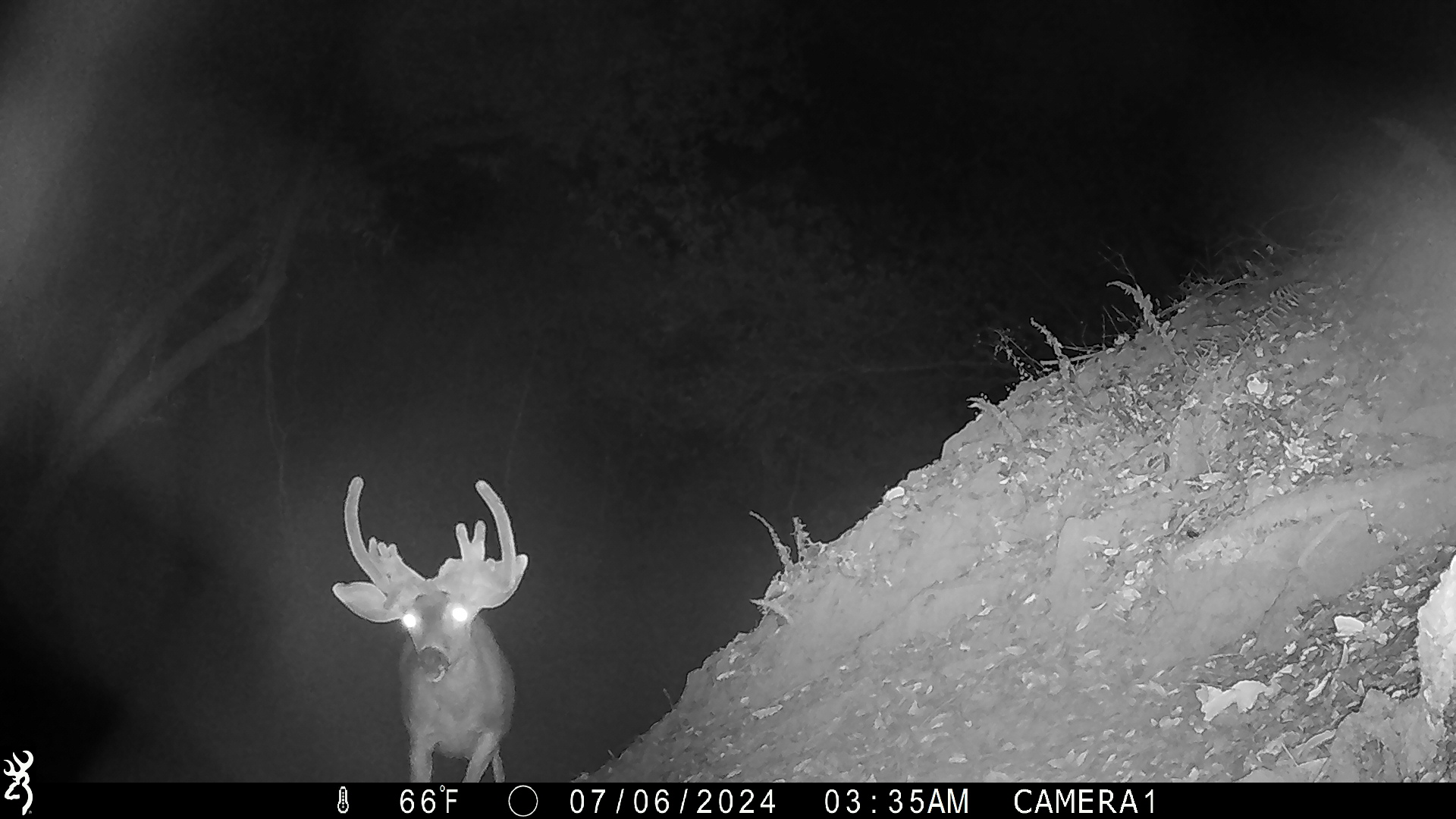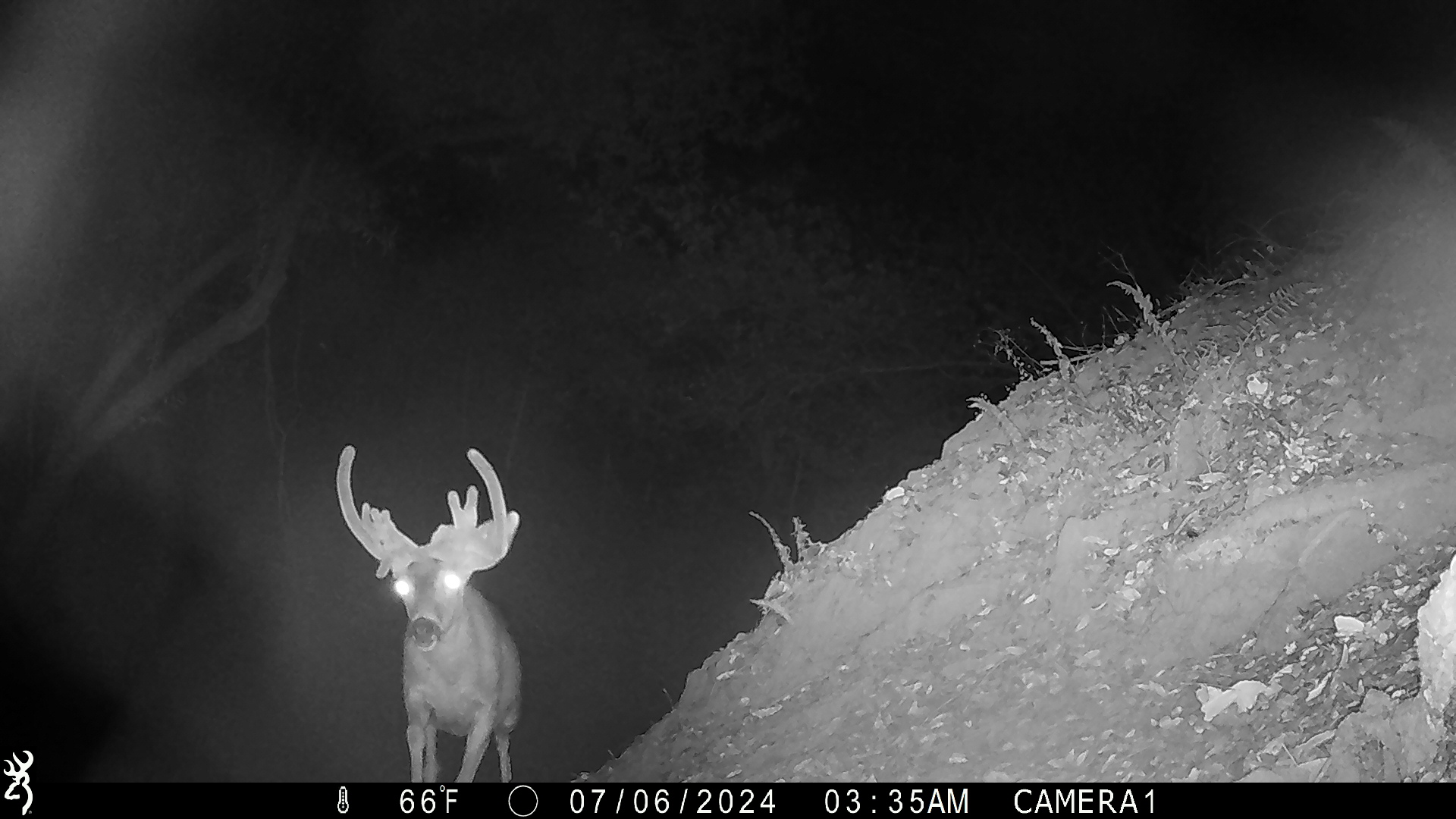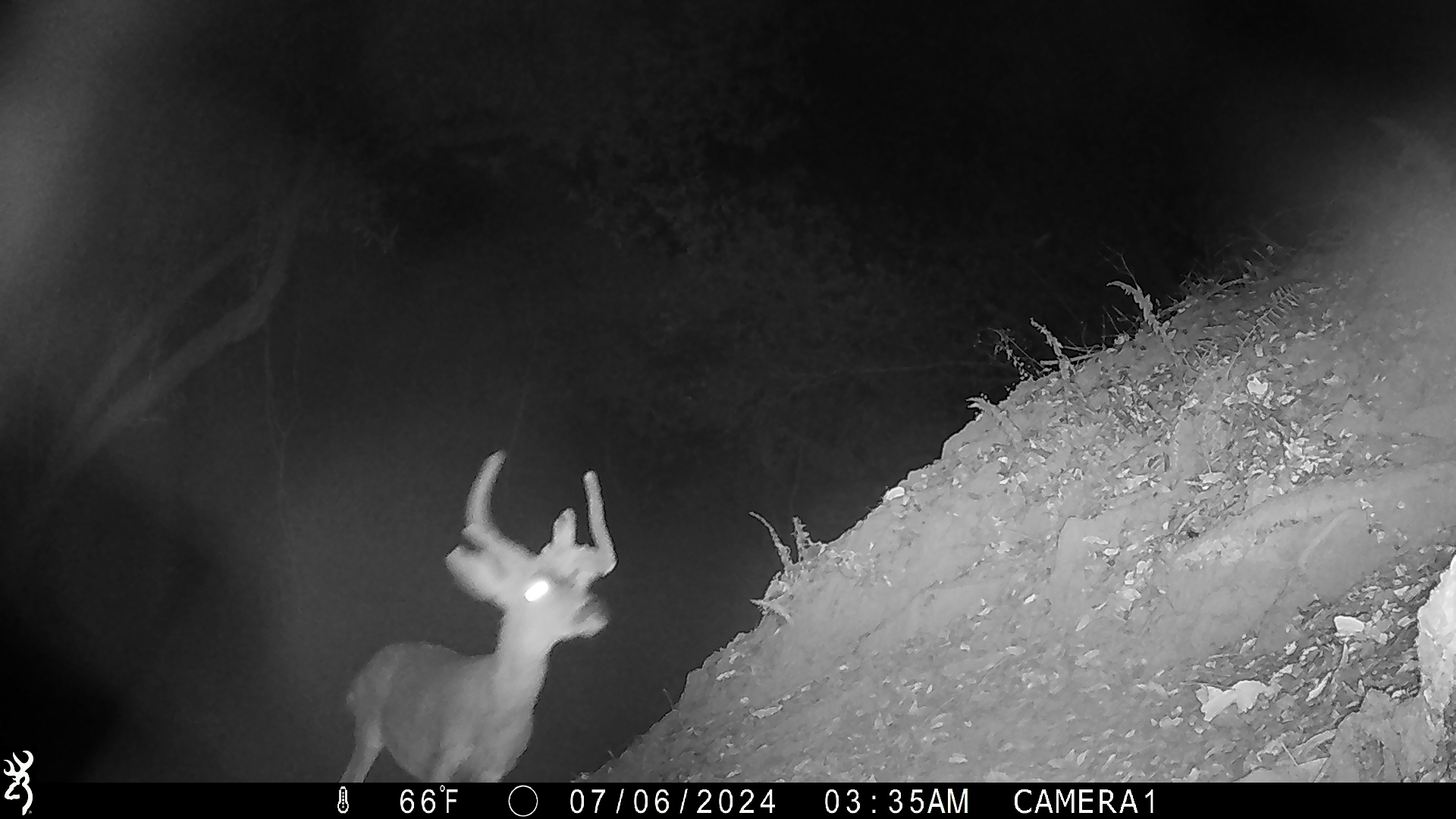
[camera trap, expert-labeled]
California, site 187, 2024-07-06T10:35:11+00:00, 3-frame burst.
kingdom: Animalia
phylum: Chordata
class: Mammalia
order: Artiodactyla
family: Cervidae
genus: Odocoileus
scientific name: Odocoileus hemionus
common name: mule deer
Mule deer (Odocoileus hemionus).